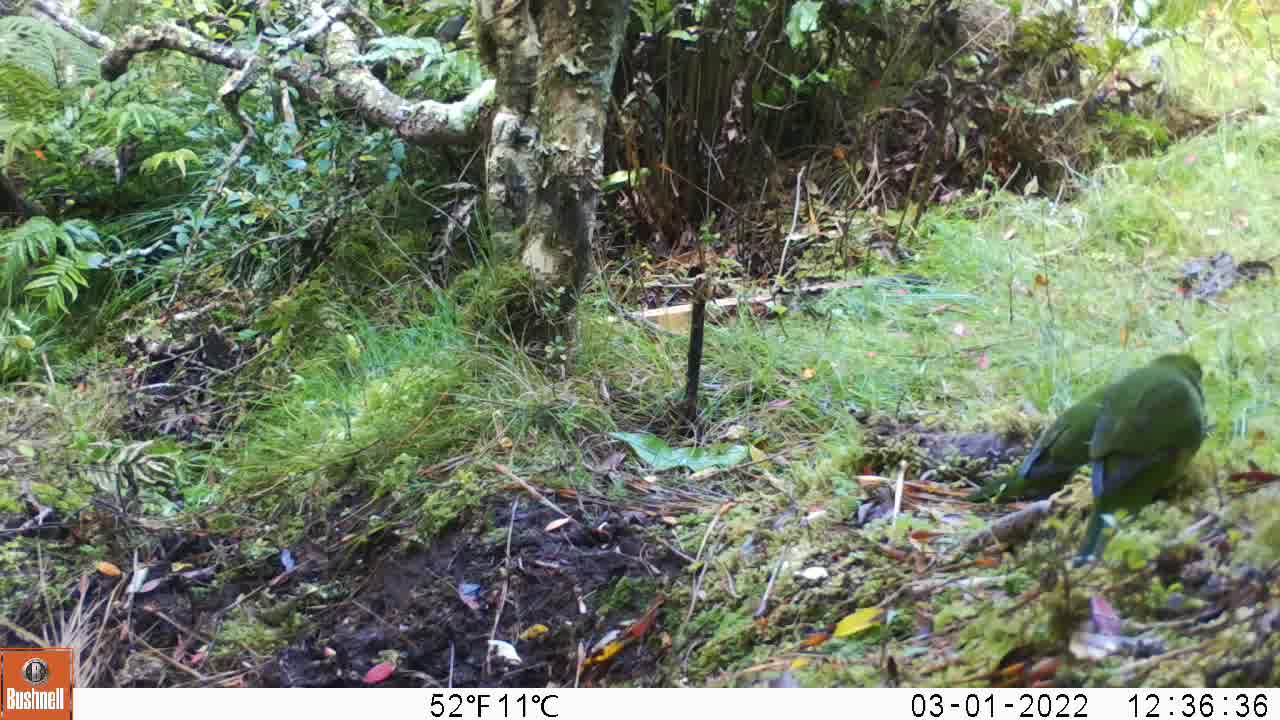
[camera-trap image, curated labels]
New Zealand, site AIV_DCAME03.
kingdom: Animalia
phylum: Chordata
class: Aves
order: Psittaciformes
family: Psittaculidae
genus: Cyanoramphus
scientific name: Cyanoramphus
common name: parakeet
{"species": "parakeet (Cyanoramphus)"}